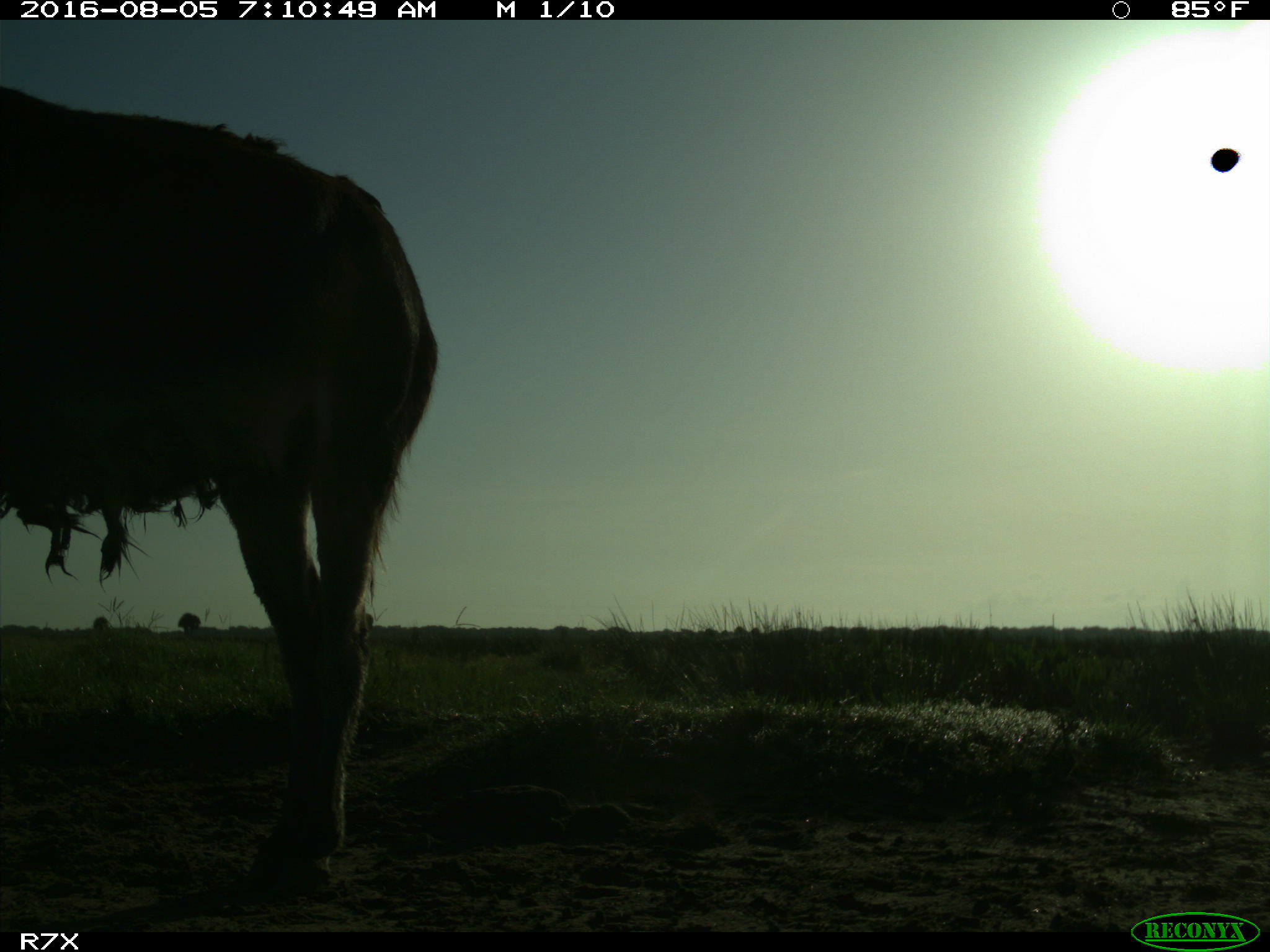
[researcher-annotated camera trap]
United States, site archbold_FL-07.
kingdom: Animalia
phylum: Chordata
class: Mammalia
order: Perissodactyla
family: Equidae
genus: Equus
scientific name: Equus africanus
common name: african wild ass